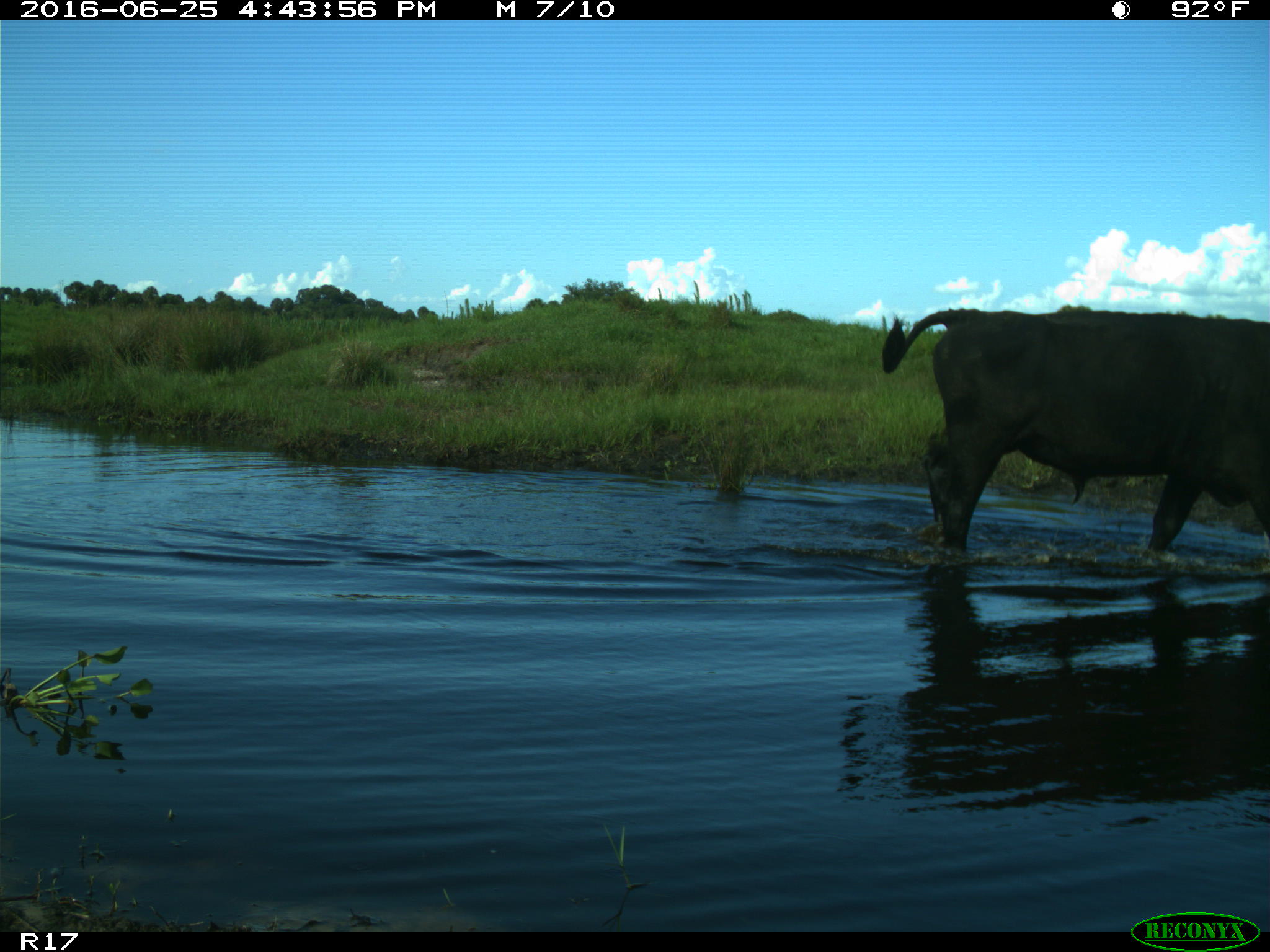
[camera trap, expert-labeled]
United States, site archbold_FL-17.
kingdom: Animalia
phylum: Chordata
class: Mammalia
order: Artiodactyla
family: Bovidae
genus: Bos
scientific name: Bos taurus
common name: domestic cow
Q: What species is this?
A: Bos taurus (domestic cow).